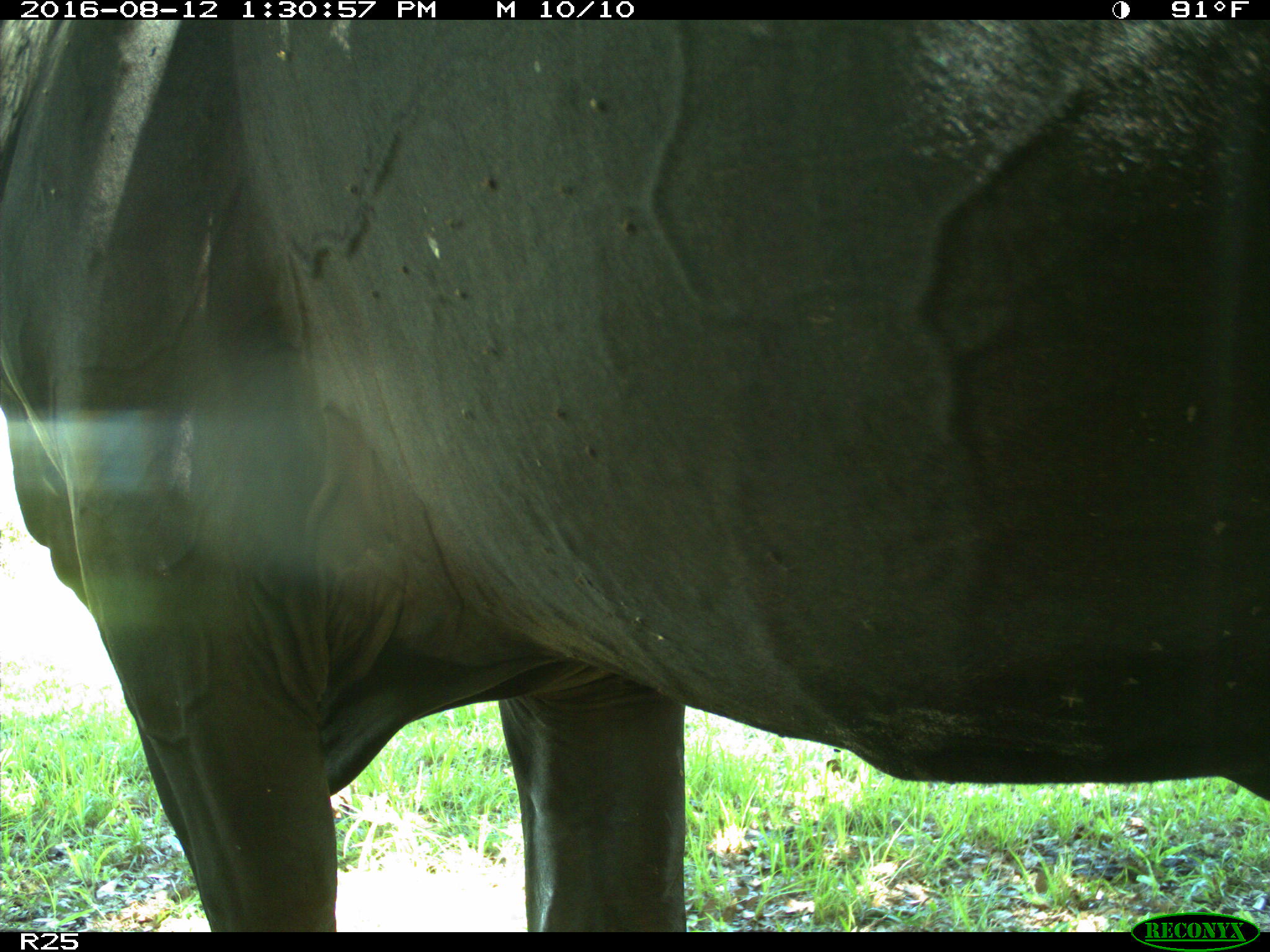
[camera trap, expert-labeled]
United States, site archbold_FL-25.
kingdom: Animalia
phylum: Chordata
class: Mammalia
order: Artiodactyla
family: Bovidae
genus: Bos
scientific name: Bos taurus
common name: domestic cow